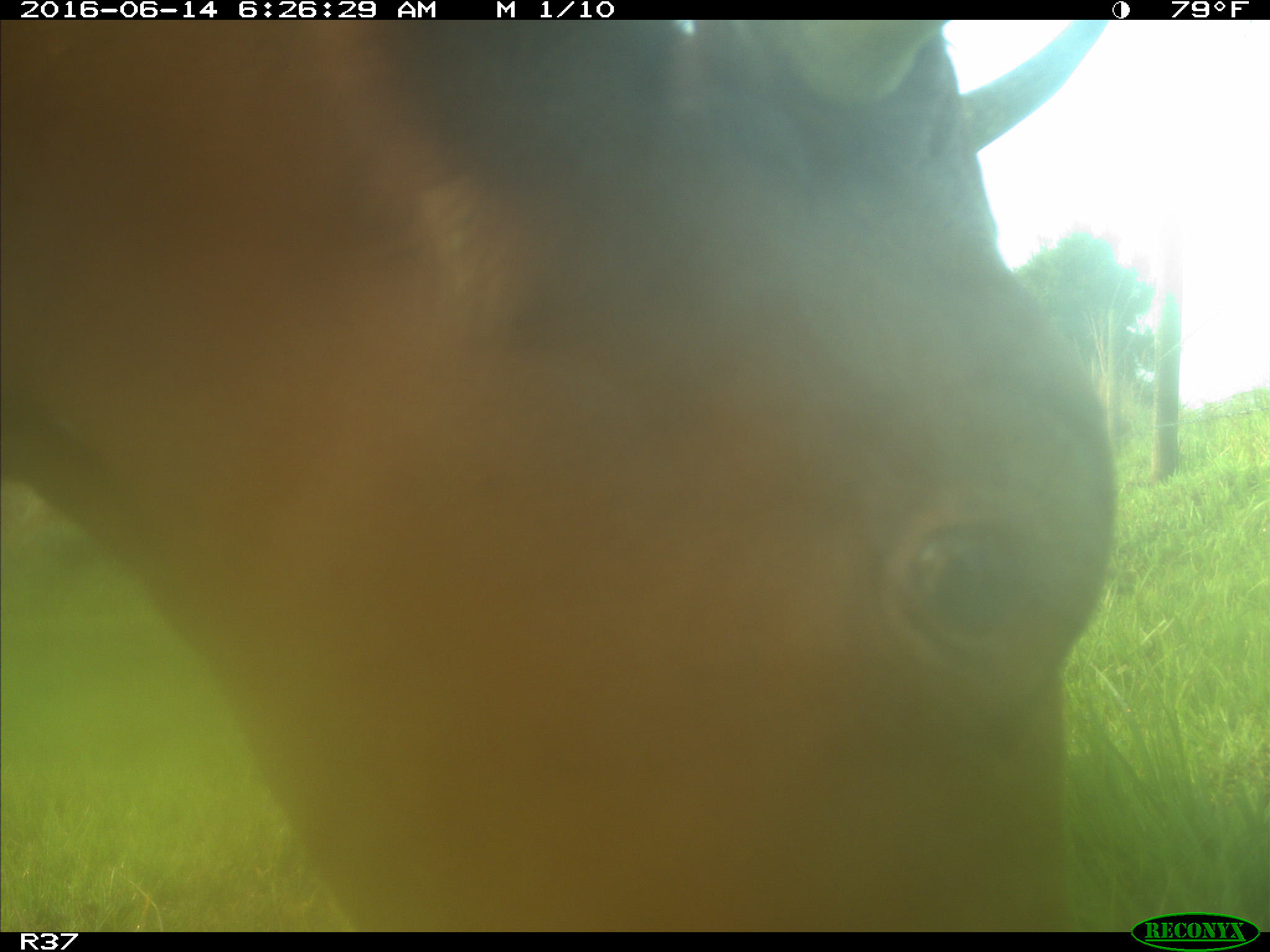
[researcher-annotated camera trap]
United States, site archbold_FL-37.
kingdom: Animalia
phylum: Chordata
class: Mammalia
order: Artiodactyla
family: Bovidae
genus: Bos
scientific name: Bos taurus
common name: domestic cow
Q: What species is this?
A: Bos taurus (domestic cow).